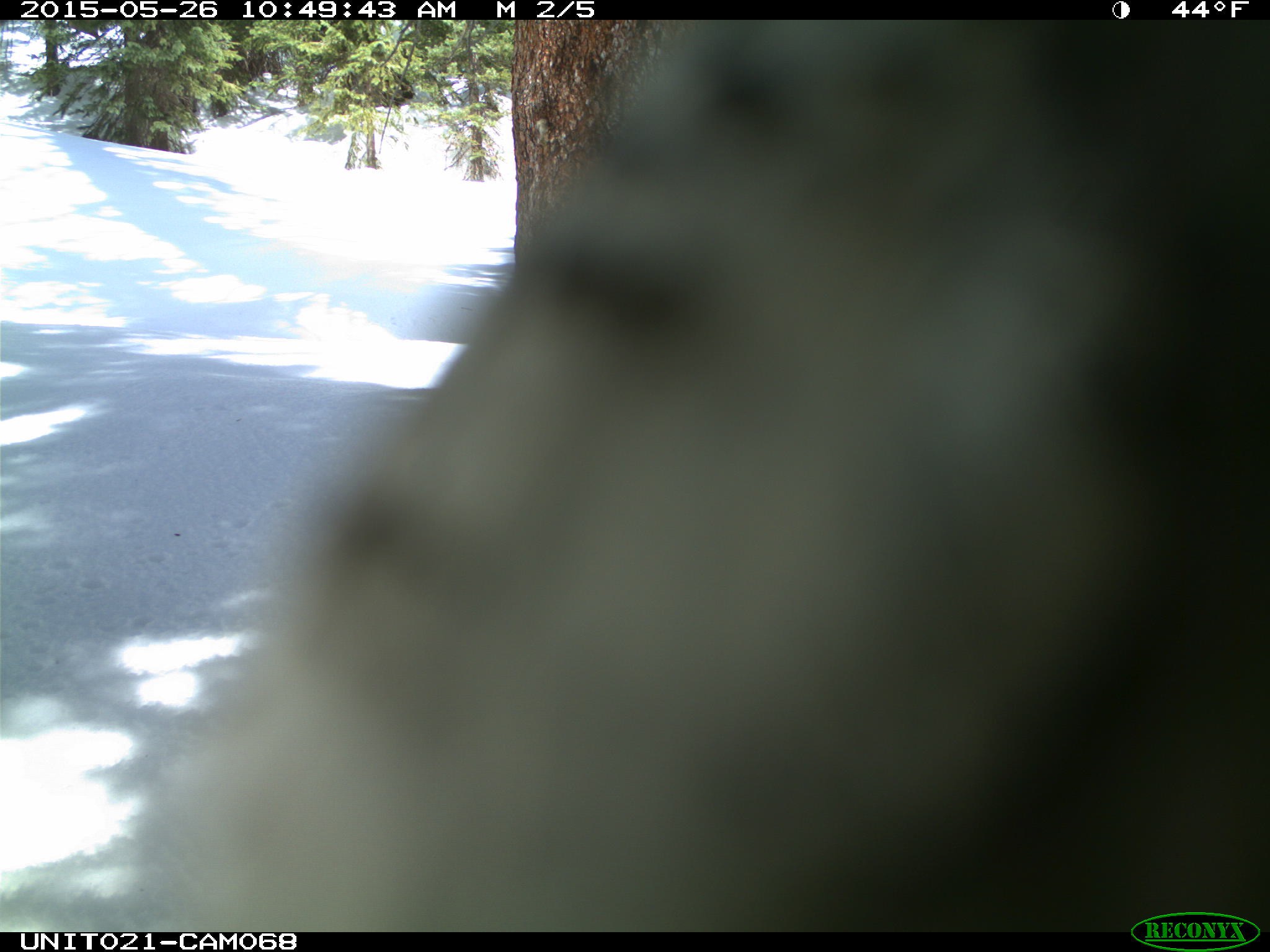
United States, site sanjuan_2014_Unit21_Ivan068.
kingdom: Animalia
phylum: Chordata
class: Aves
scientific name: Aves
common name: birds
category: unidentified bird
Unidentified bird (birds) (Aves).